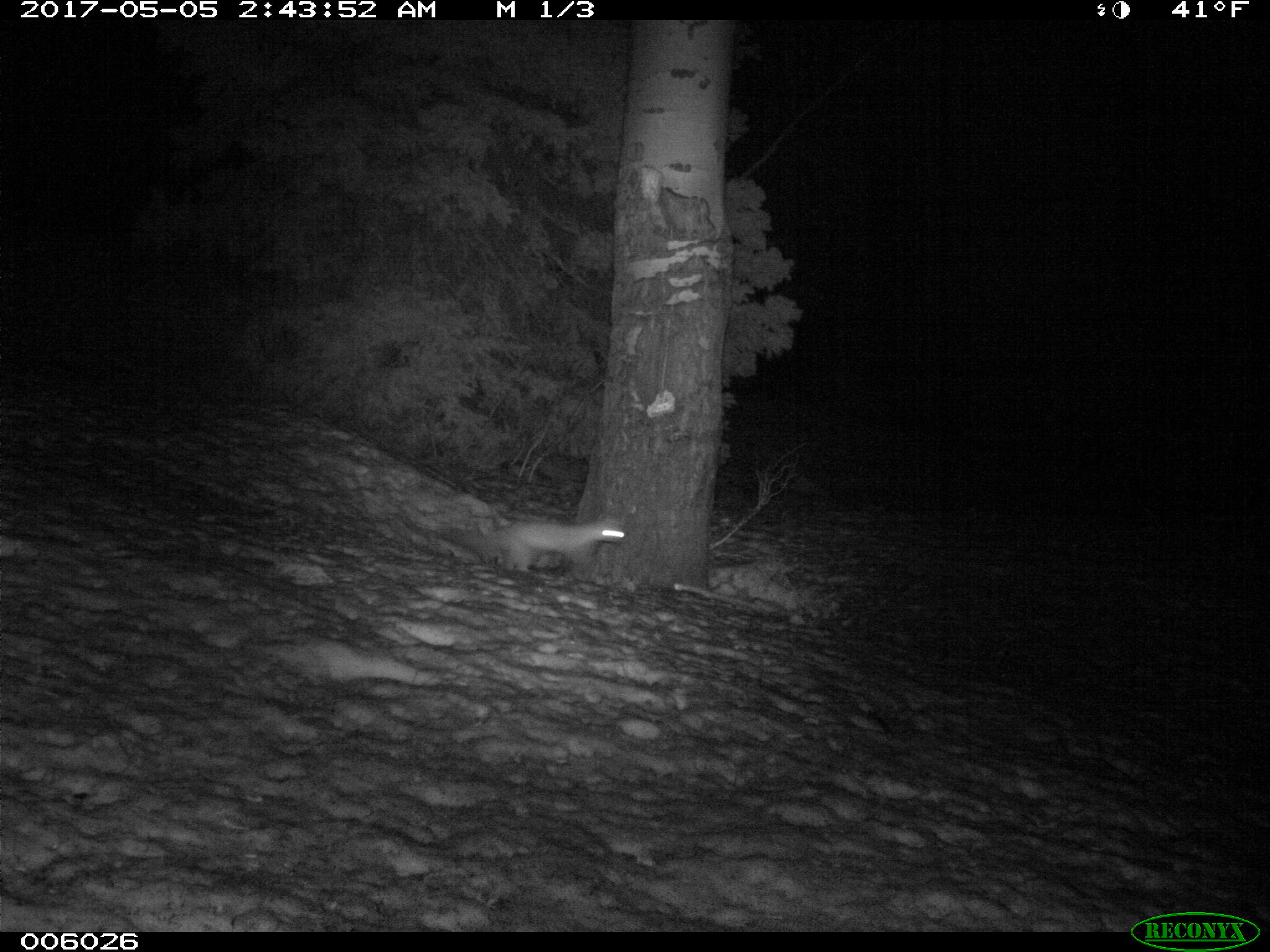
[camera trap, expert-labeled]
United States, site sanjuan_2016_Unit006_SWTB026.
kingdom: Animalia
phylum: Chordata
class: Mammalia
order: Carnivora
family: Mustelidae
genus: Martes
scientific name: Martes americana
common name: american marten